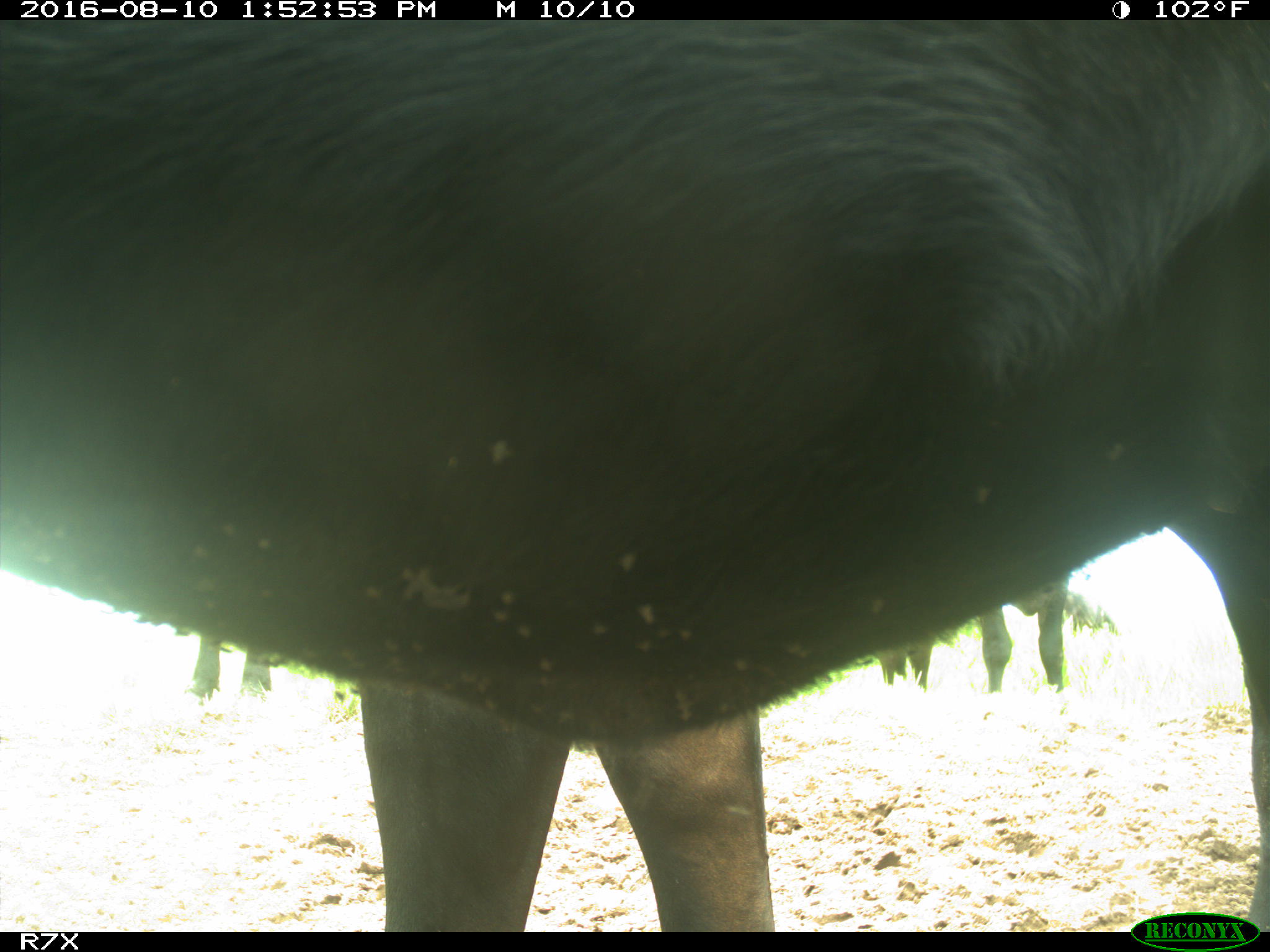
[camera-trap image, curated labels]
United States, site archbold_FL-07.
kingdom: Animalia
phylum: Chordata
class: Mammalia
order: Artiodactyla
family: Bovidae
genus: Bos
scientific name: Bos taurus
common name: domestic cow